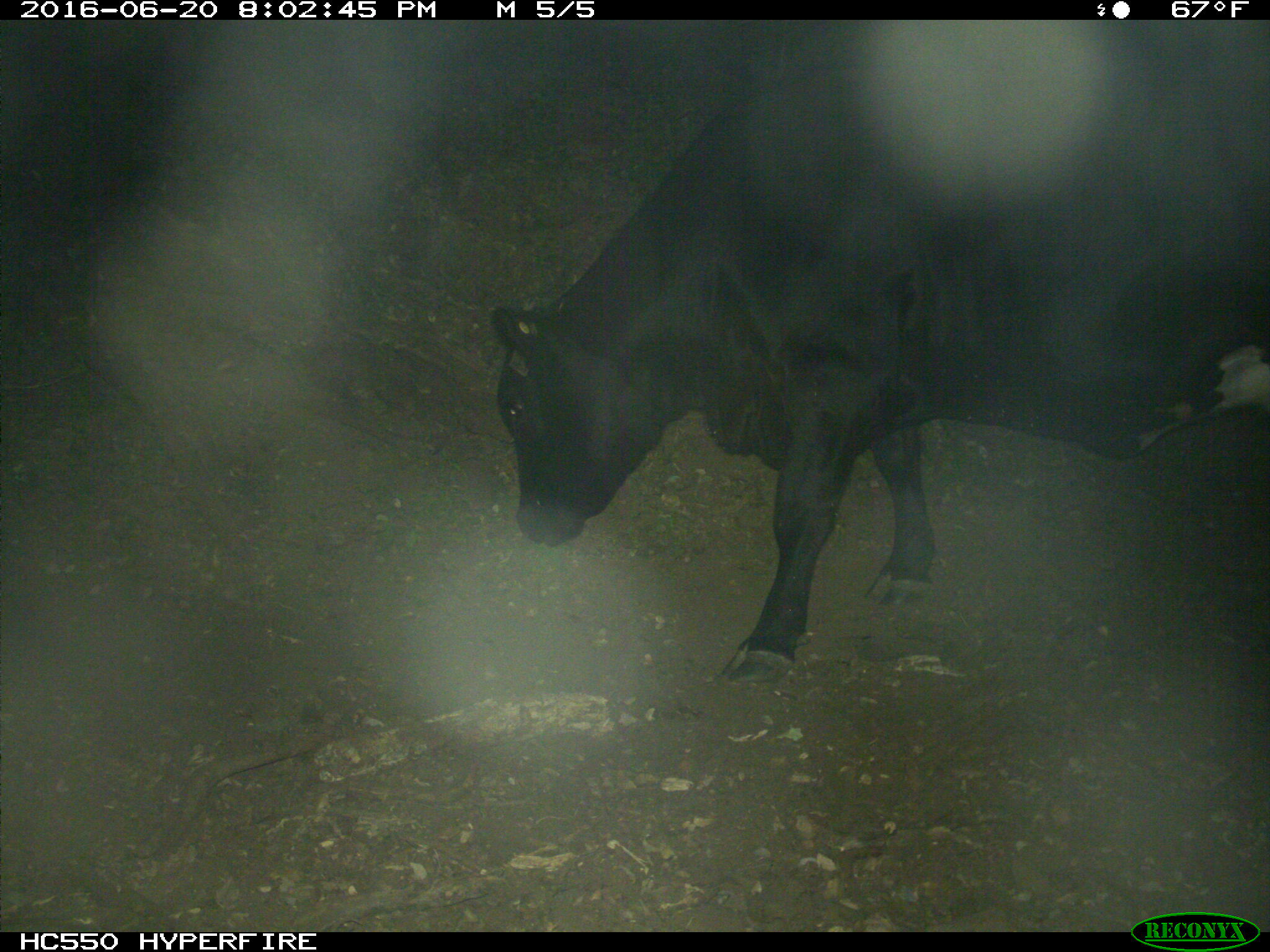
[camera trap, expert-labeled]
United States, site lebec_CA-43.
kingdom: Animalia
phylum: Chordata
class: Mammalia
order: Artiodactyla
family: Bovidae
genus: Bos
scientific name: Bos taurus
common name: domestic cow